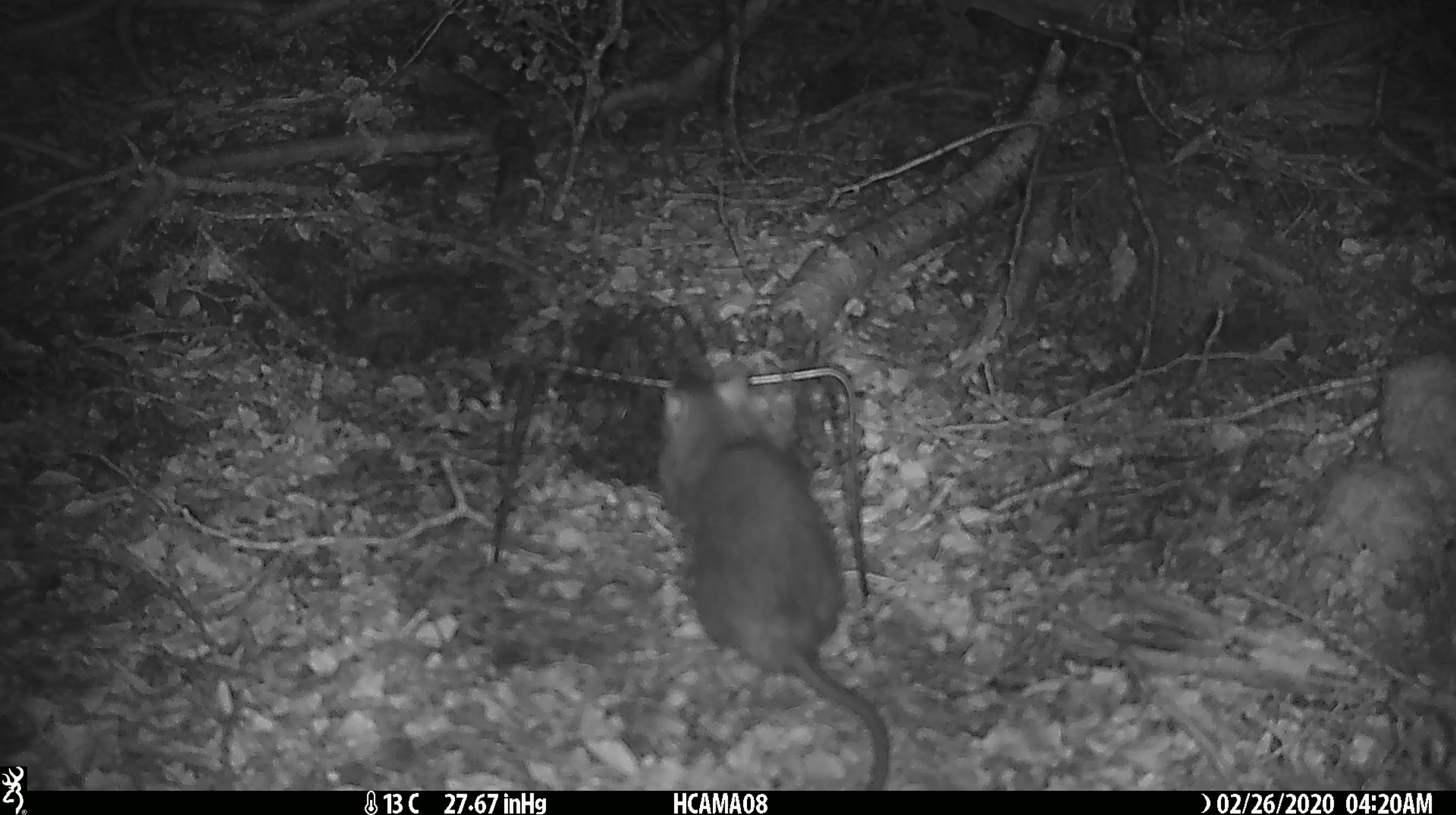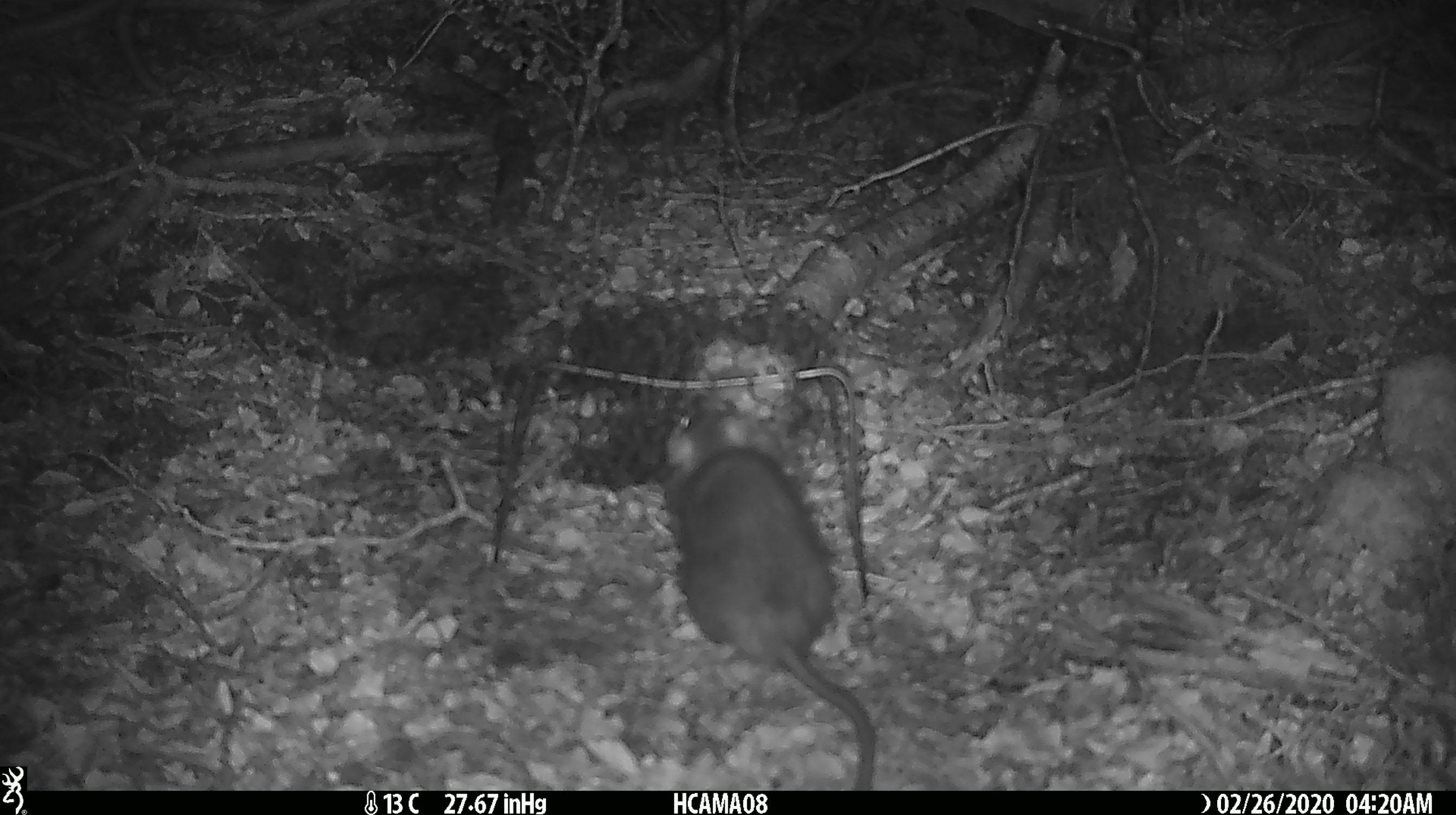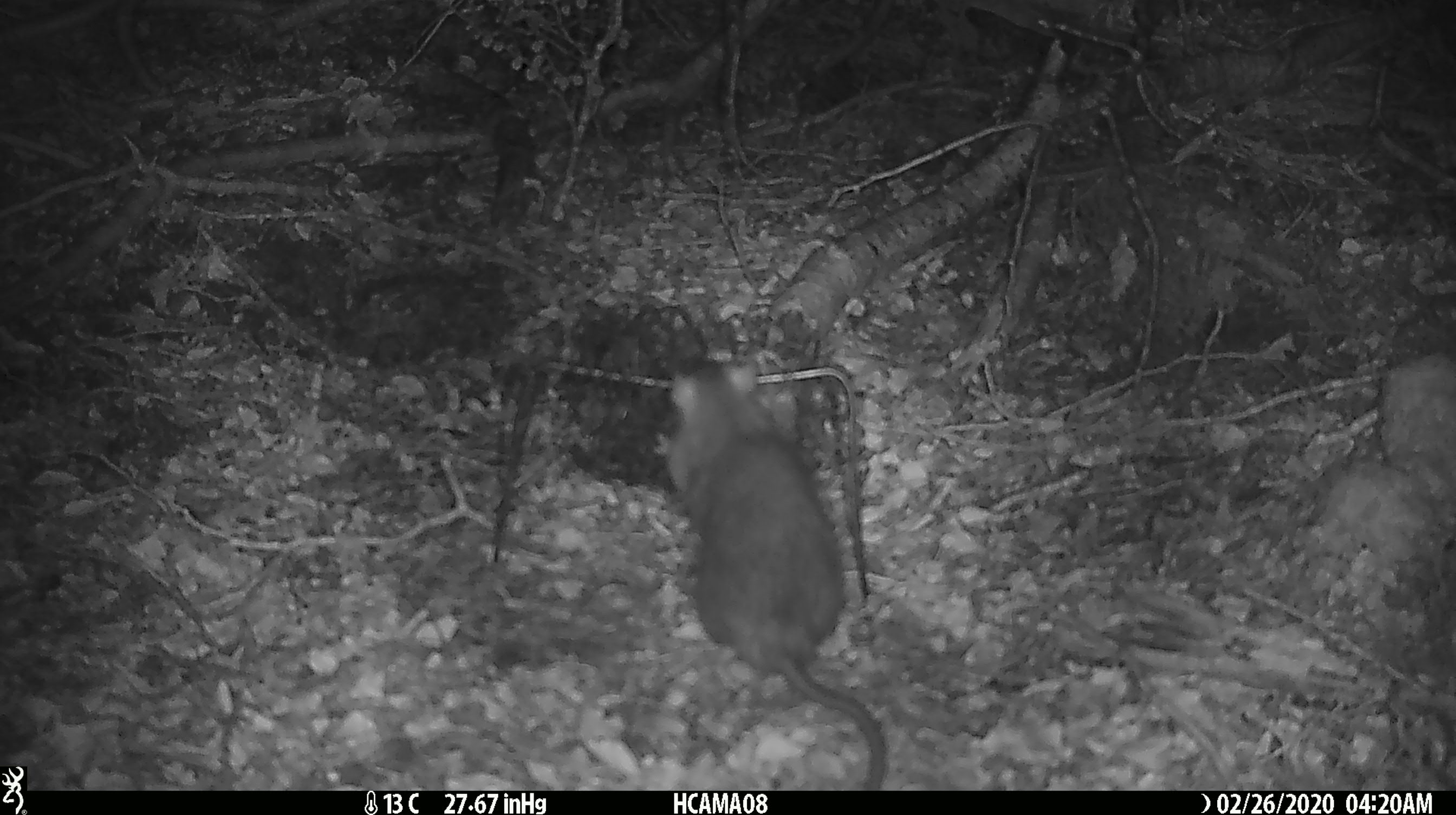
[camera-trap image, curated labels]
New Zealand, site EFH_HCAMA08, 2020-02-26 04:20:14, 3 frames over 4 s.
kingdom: Animalia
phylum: Chordata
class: Mammalia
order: Rodentia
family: Muridae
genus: Rattus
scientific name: Rattus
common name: rat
Rat (Rattus).